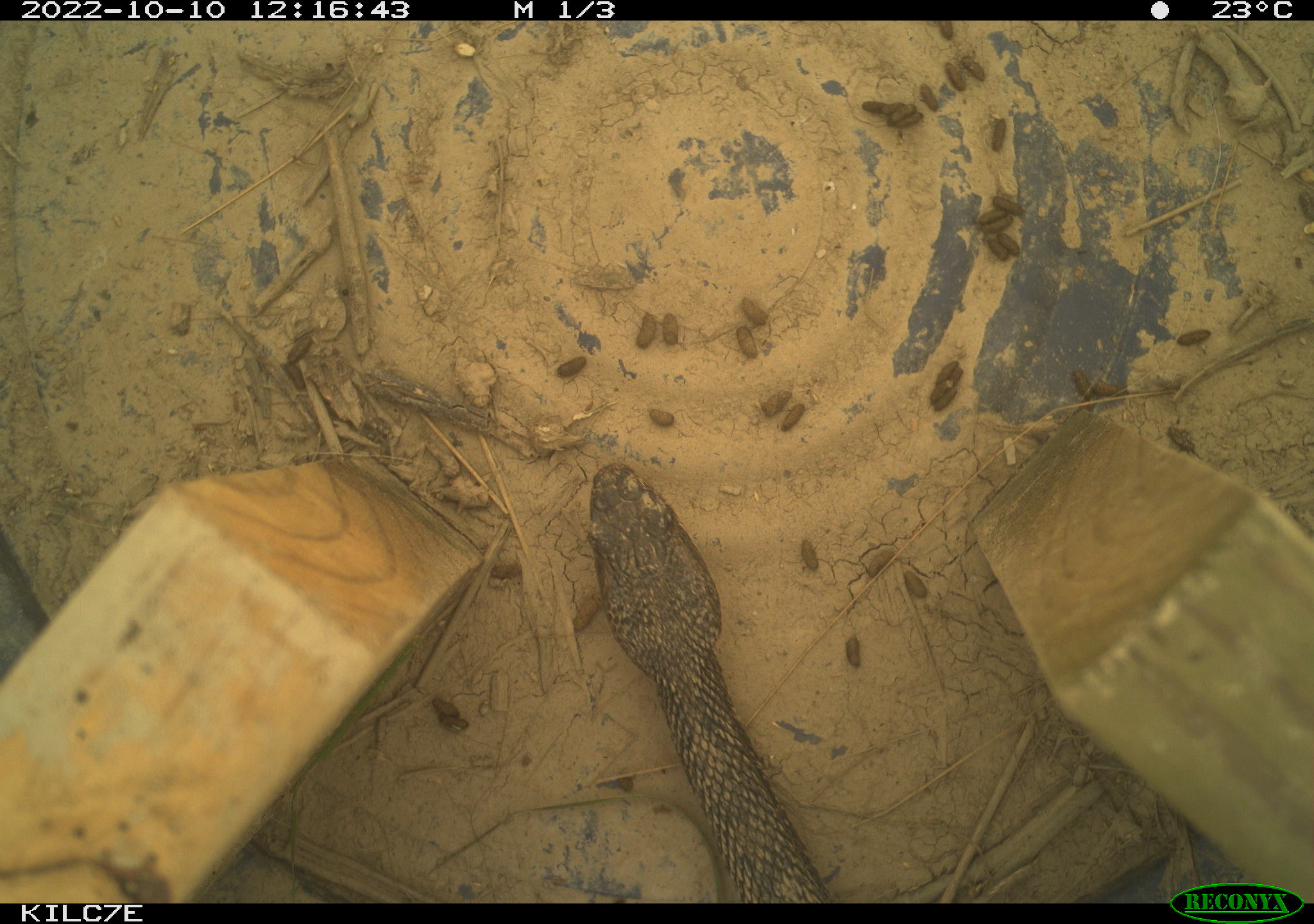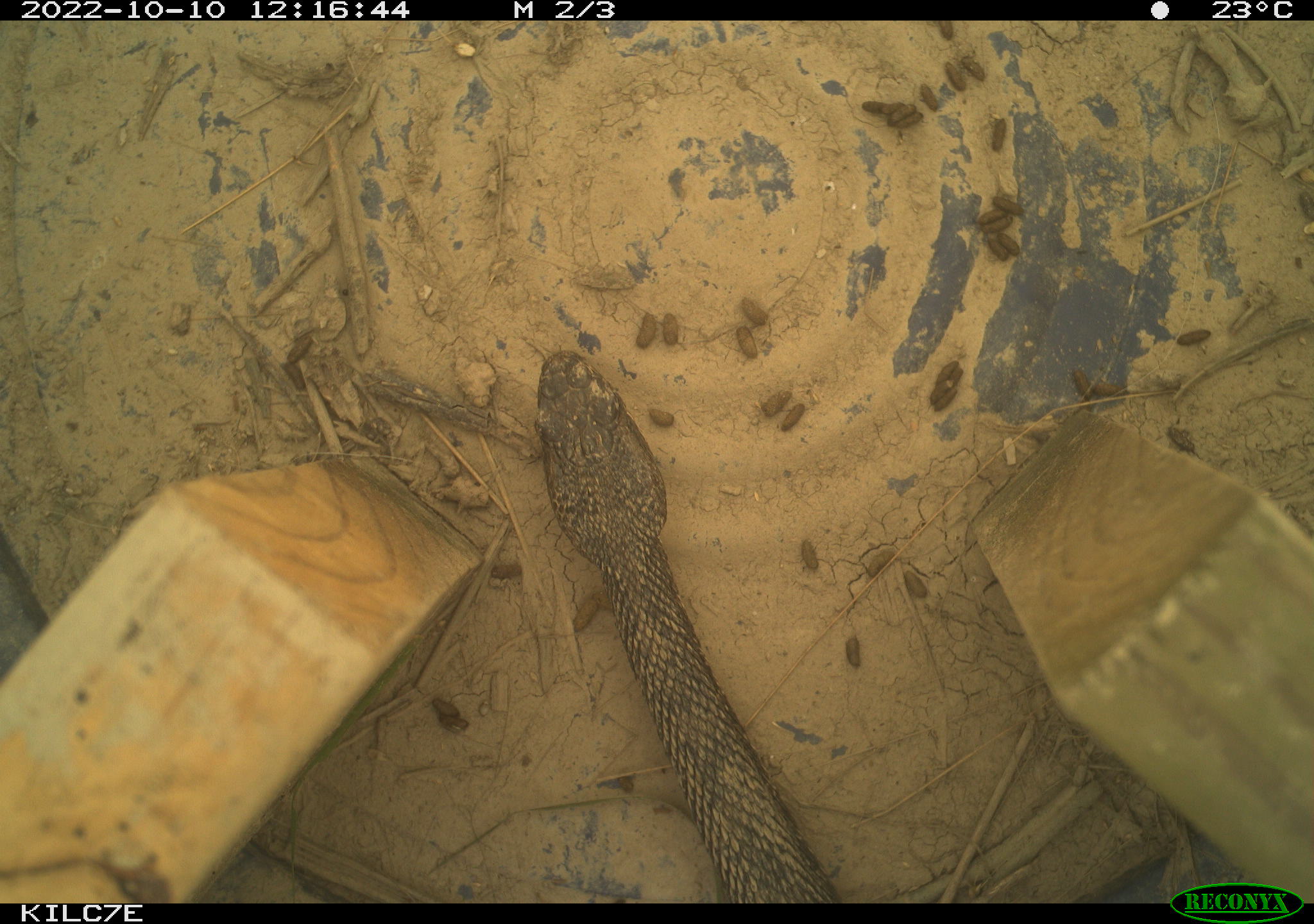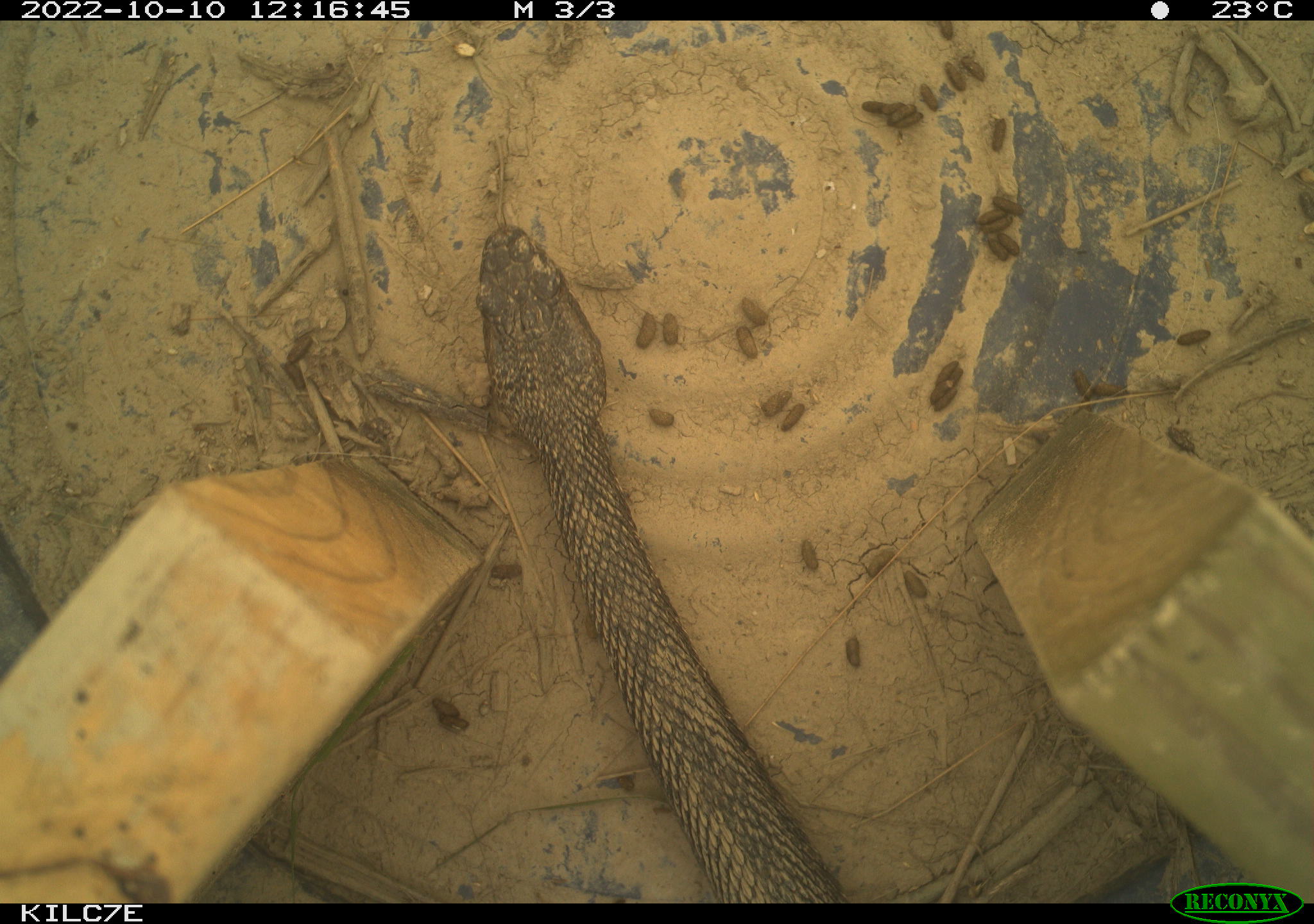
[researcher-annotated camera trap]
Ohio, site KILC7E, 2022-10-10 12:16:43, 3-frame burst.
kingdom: Animalia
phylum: Chordata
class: Reptilia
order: Squamata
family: Viperidae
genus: Sistrurus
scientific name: Sistrurus catenatus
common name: eastern massasauga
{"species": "eastern massasauga (Sistrurus catenatus)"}